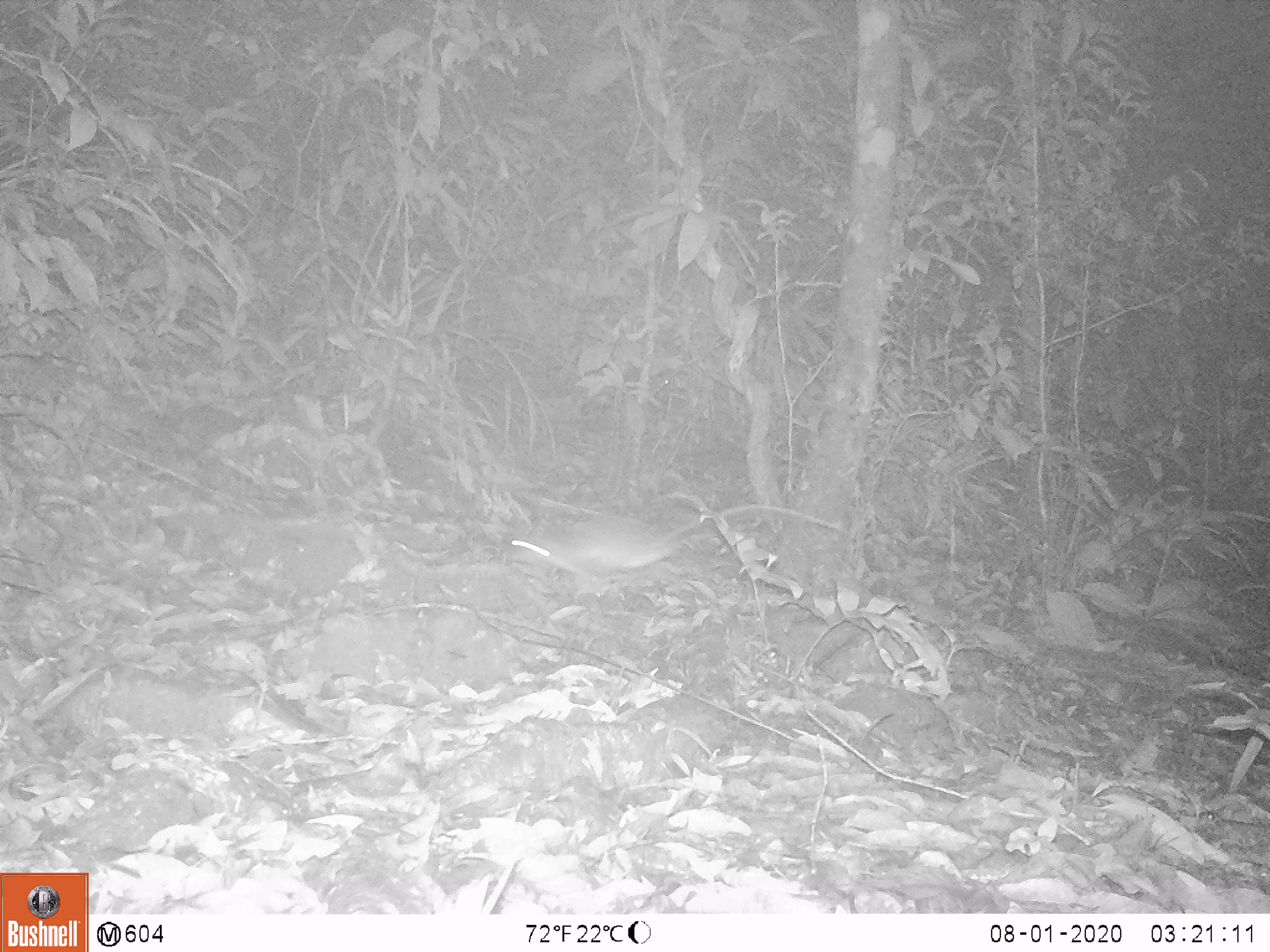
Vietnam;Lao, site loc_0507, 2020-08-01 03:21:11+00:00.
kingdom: Animalia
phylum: Chordata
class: Mammalia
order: Rodentia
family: Muridae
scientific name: Muridae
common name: old-world mice and rats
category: unidentified murid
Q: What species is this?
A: Unidentified murid (old-world mice and rats) (Muridae).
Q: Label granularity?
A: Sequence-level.